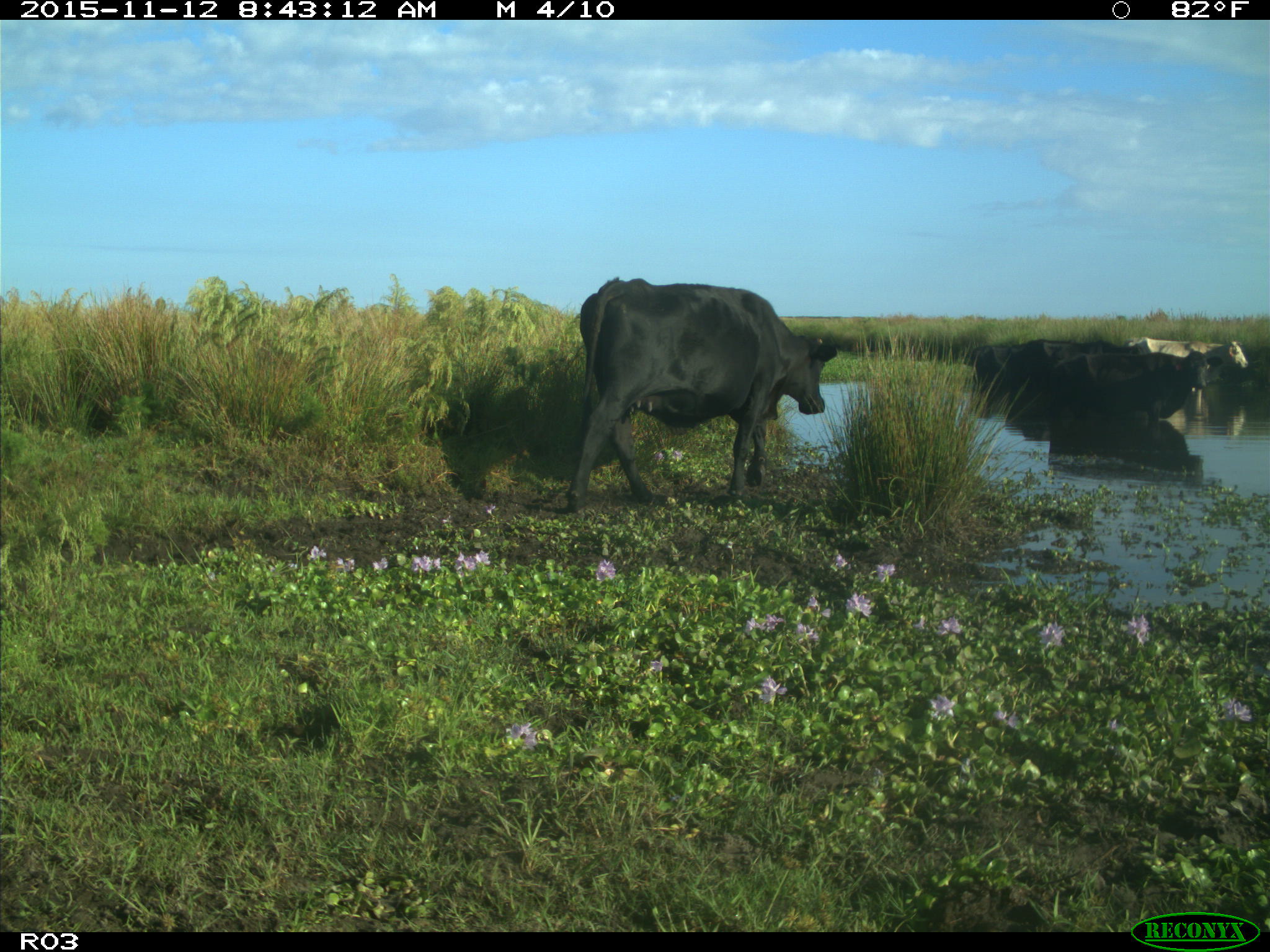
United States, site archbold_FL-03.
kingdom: Animalia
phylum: Chordata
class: Mammalia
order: Artiodactyla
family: Bovidae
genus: Bos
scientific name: Bos taurus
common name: domestic cow